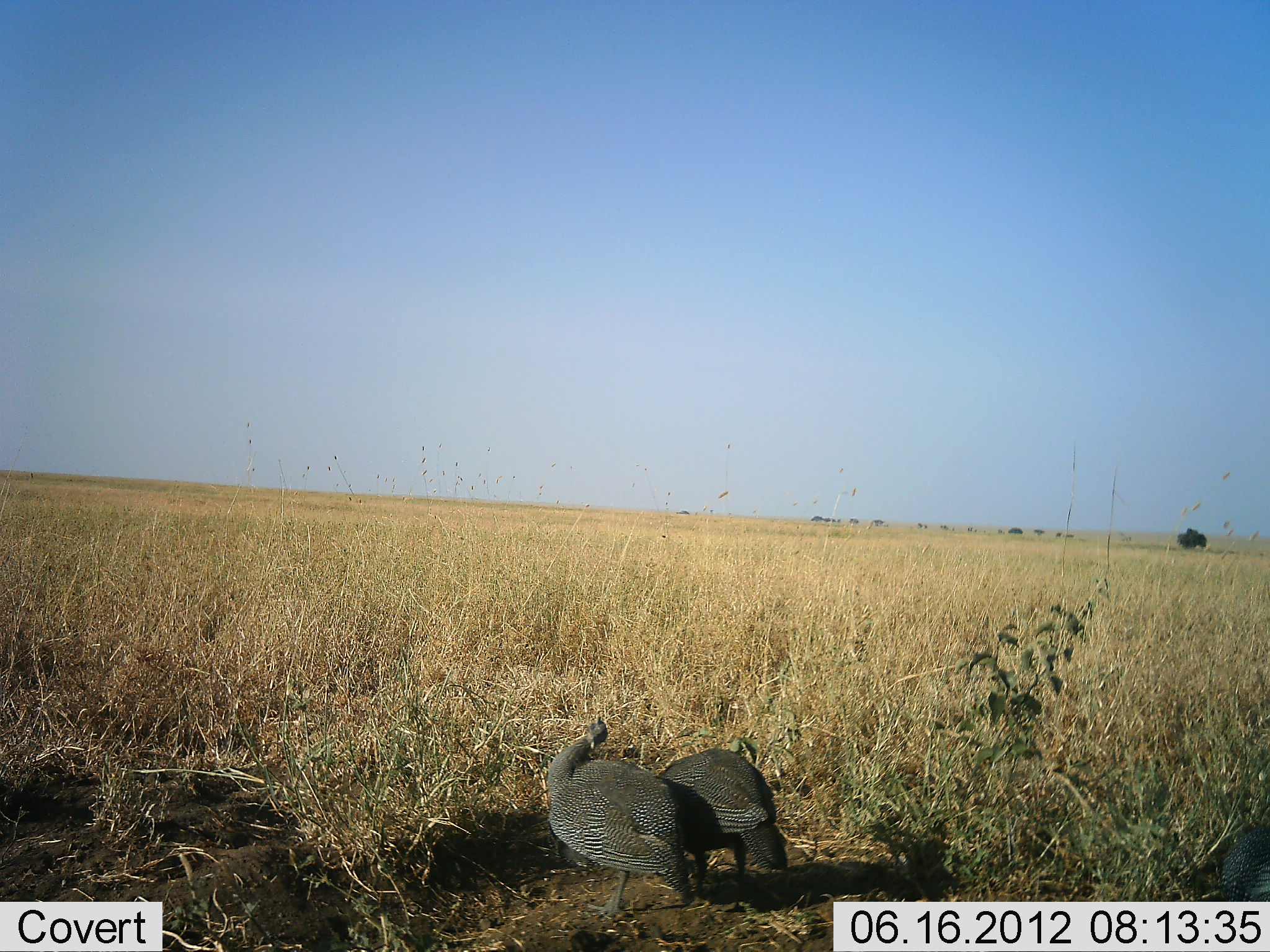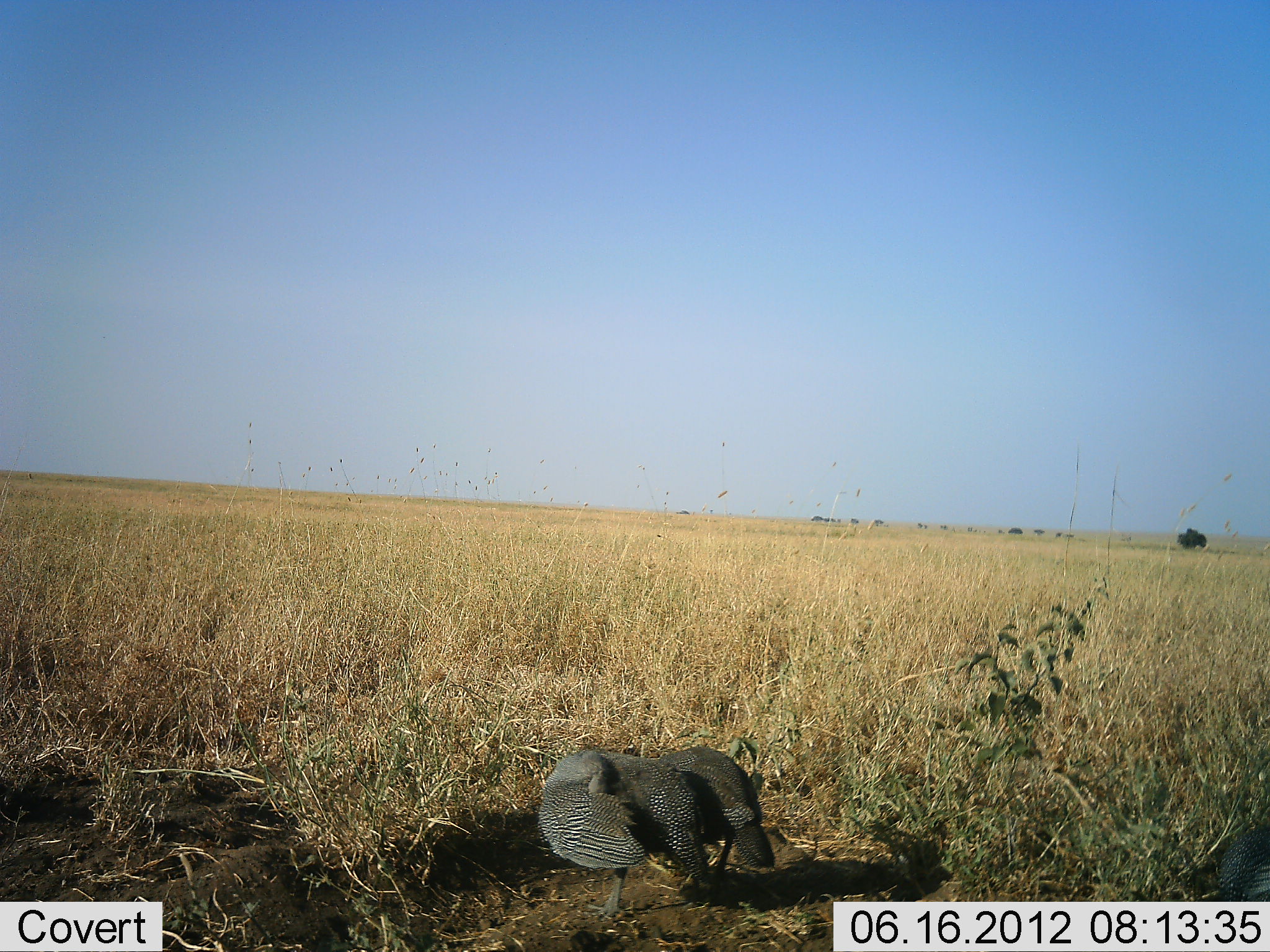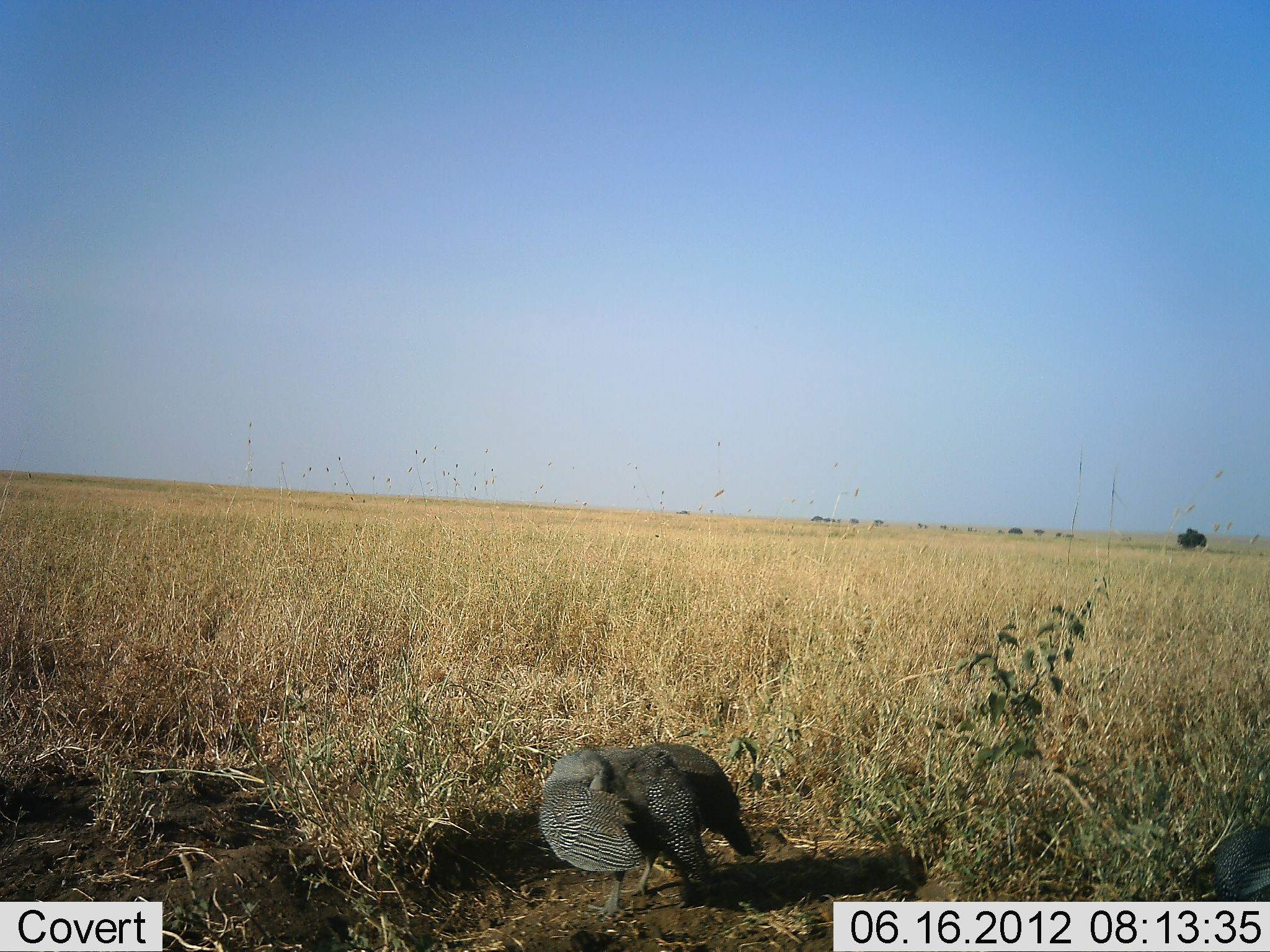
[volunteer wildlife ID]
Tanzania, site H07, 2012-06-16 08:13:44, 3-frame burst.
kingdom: Animalia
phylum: Chordata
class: Aves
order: Galliformes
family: Numididae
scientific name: Numididae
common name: guinea fowl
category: guineafowl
Guineafowl (guinea fowl) (Numididae), count 3. Behavior (volunteer vote fractions): standing 80%, resting 0%, moving 30%, interacting 20%. Young present (vote fraction): 0%. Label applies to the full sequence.